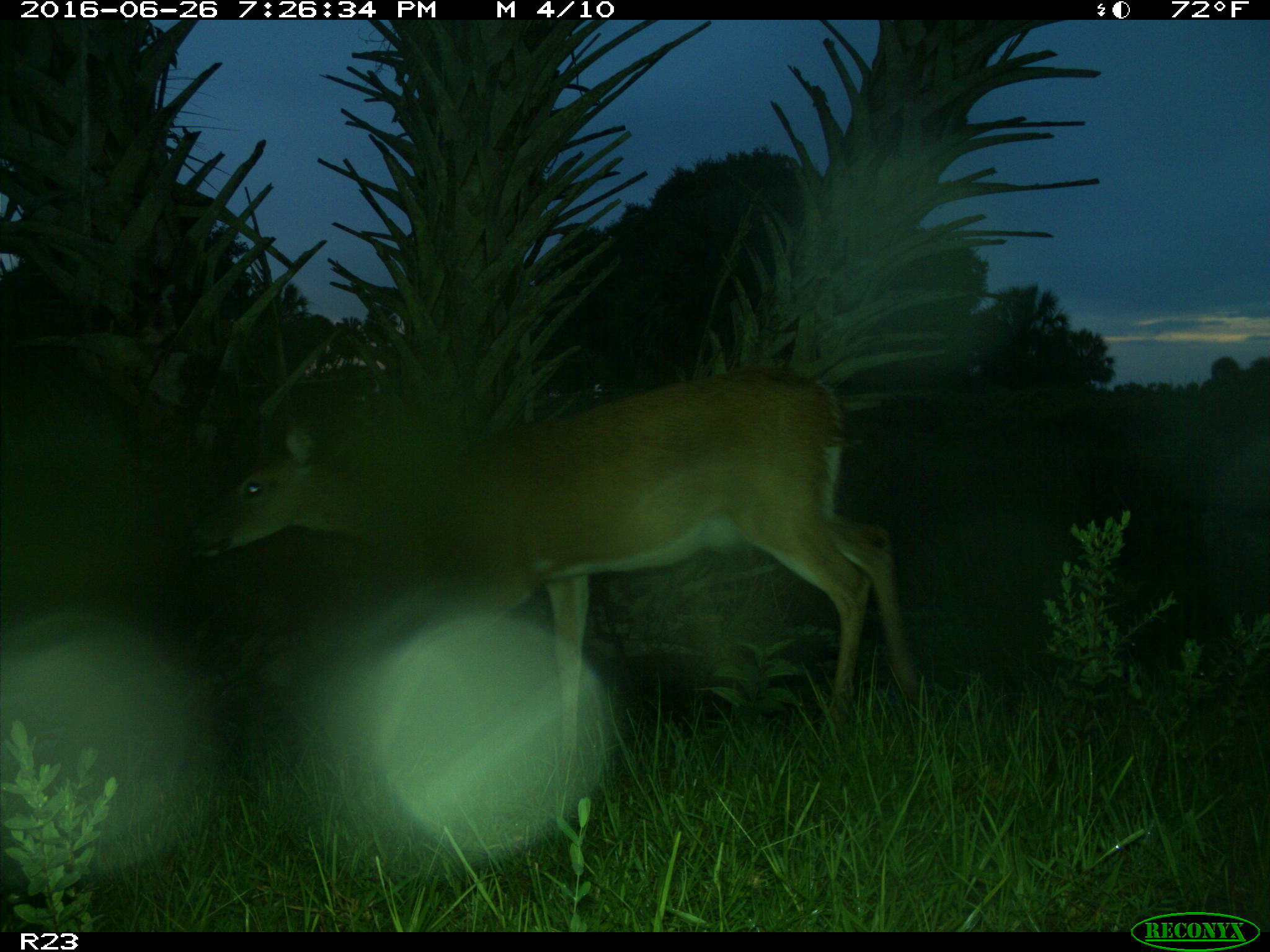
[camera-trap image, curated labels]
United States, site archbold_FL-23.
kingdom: Animalia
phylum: Chordata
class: Mammalia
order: Artiodactyla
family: Cervidae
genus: Odocoileus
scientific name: Odocoileus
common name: deer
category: unidentified deer